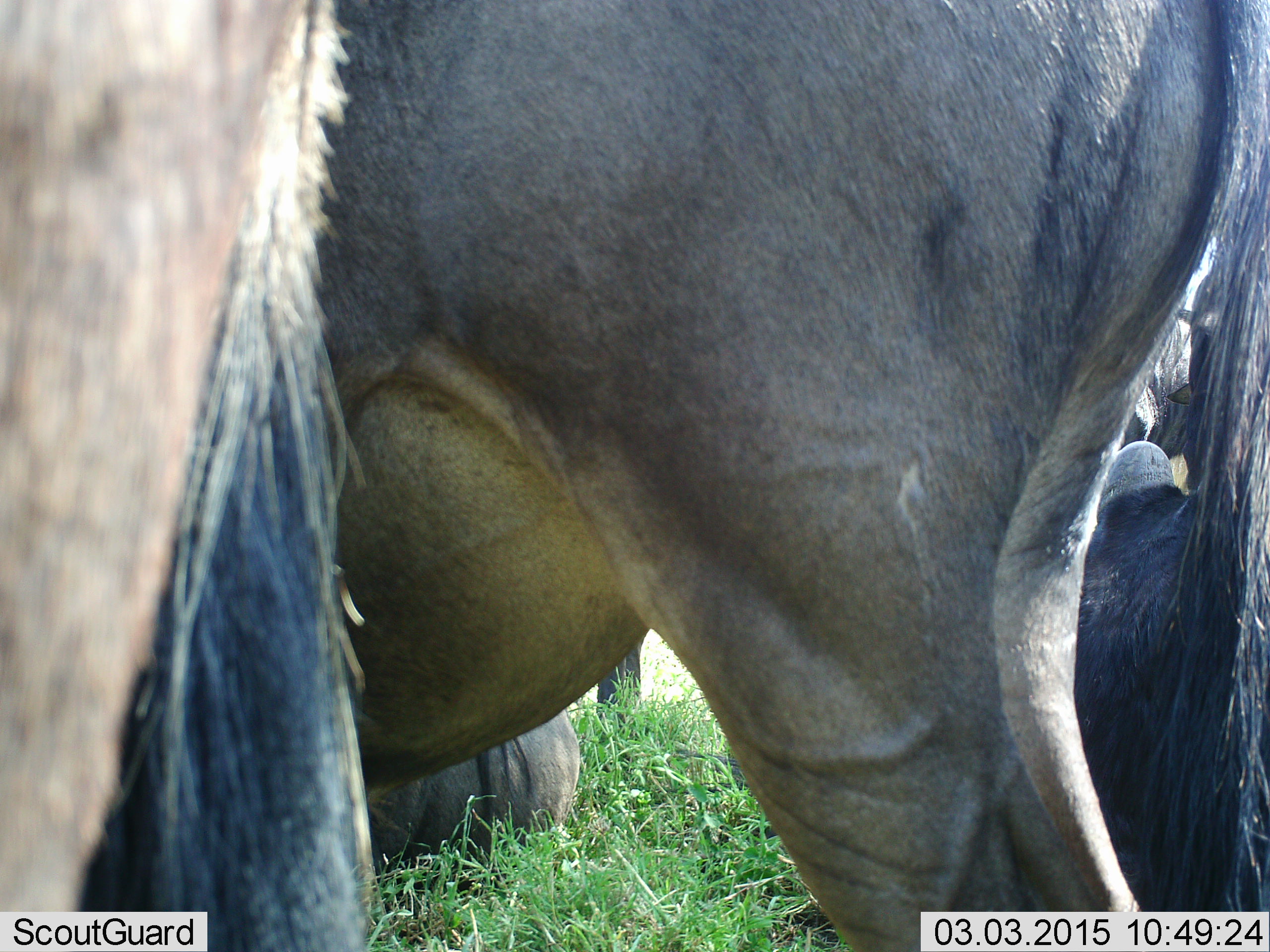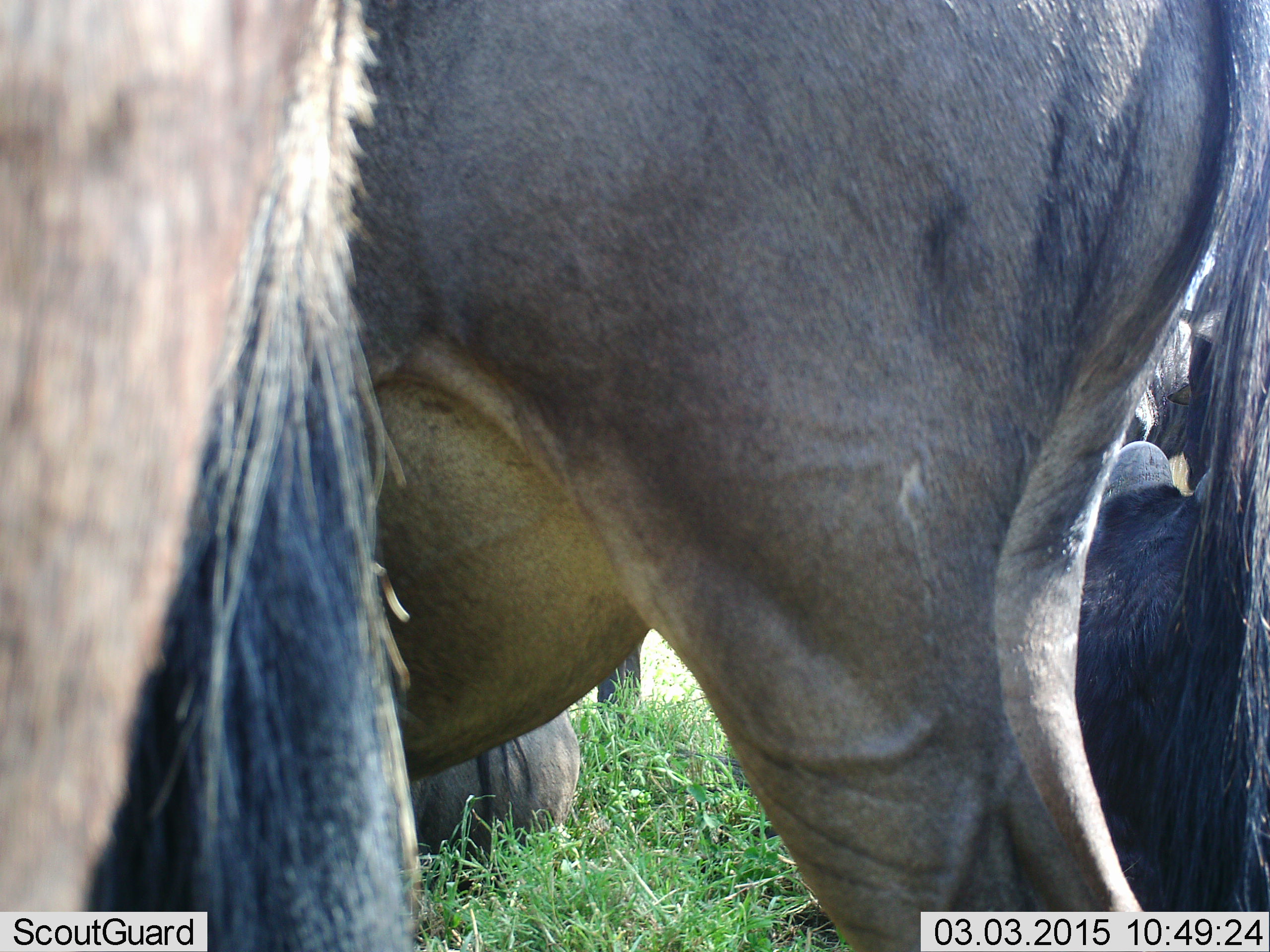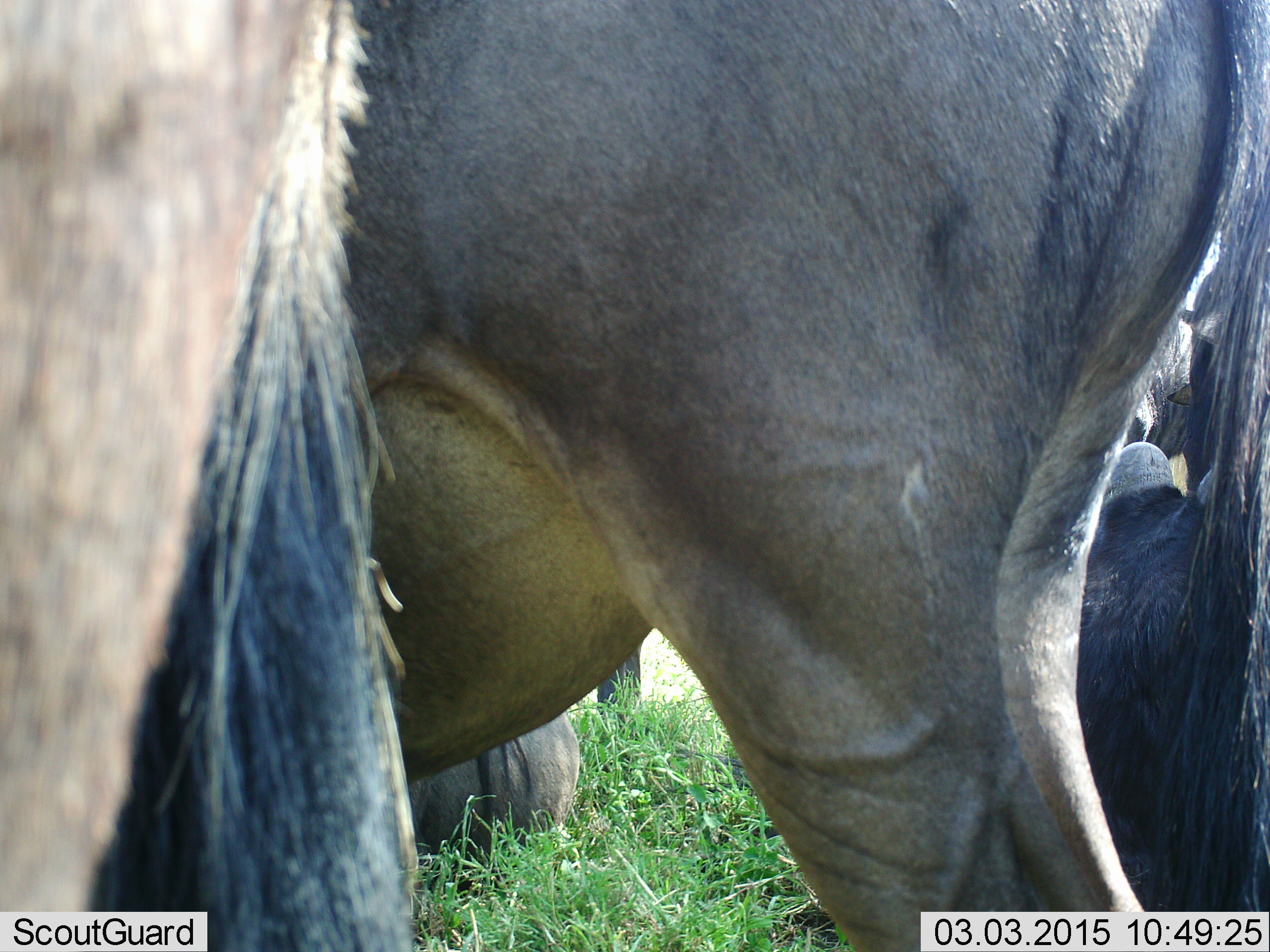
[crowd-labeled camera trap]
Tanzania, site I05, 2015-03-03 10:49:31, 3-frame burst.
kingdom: Animalia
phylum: Chordata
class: Mammalia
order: Artiodactyla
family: Bovidae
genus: Connochaetes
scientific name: Connochaetes taurinus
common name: blue wildebeest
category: wildebeest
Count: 4.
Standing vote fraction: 100%.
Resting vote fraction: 70%.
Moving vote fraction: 0%.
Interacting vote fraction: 0%.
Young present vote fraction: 0%.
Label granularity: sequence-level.